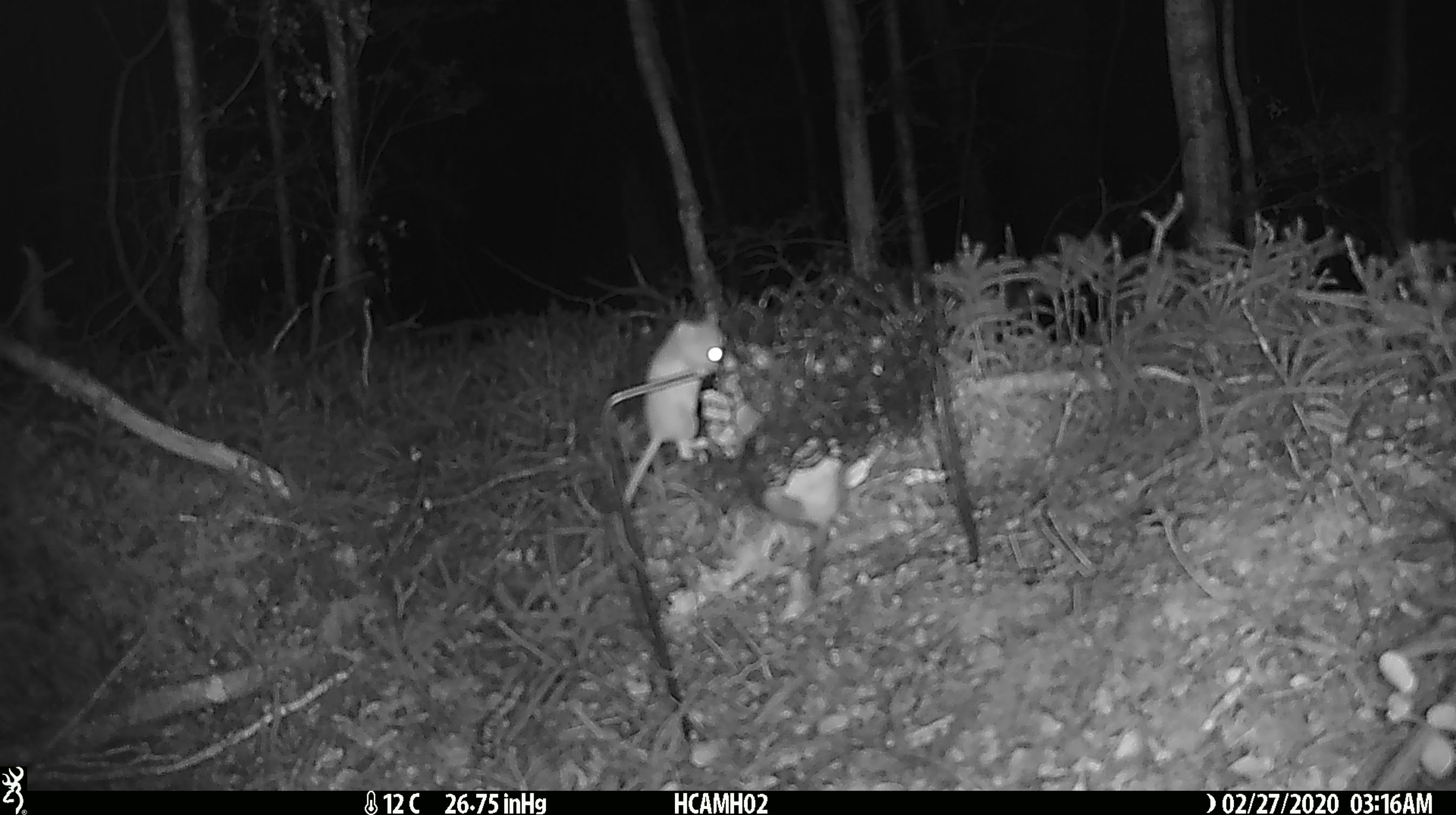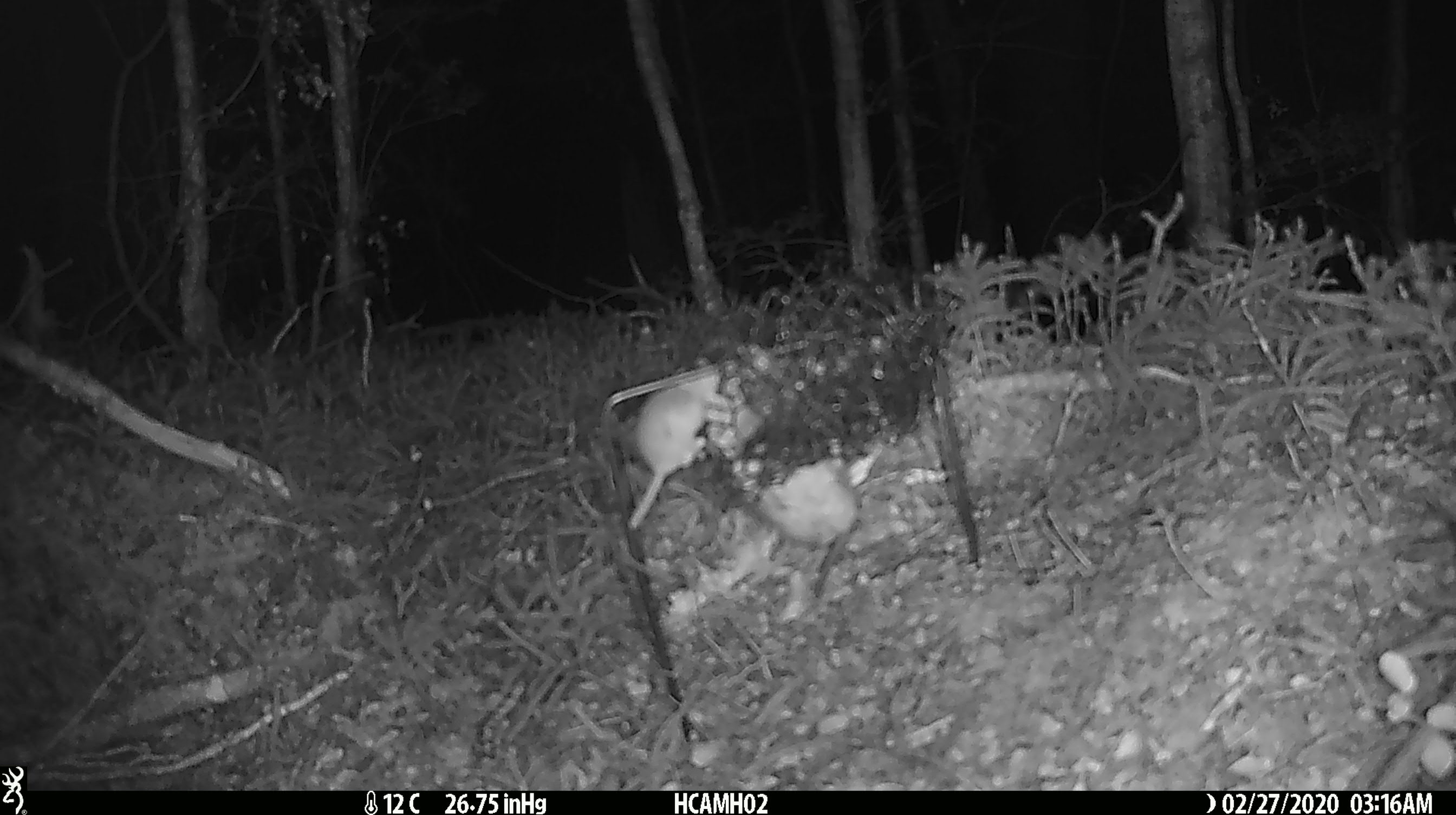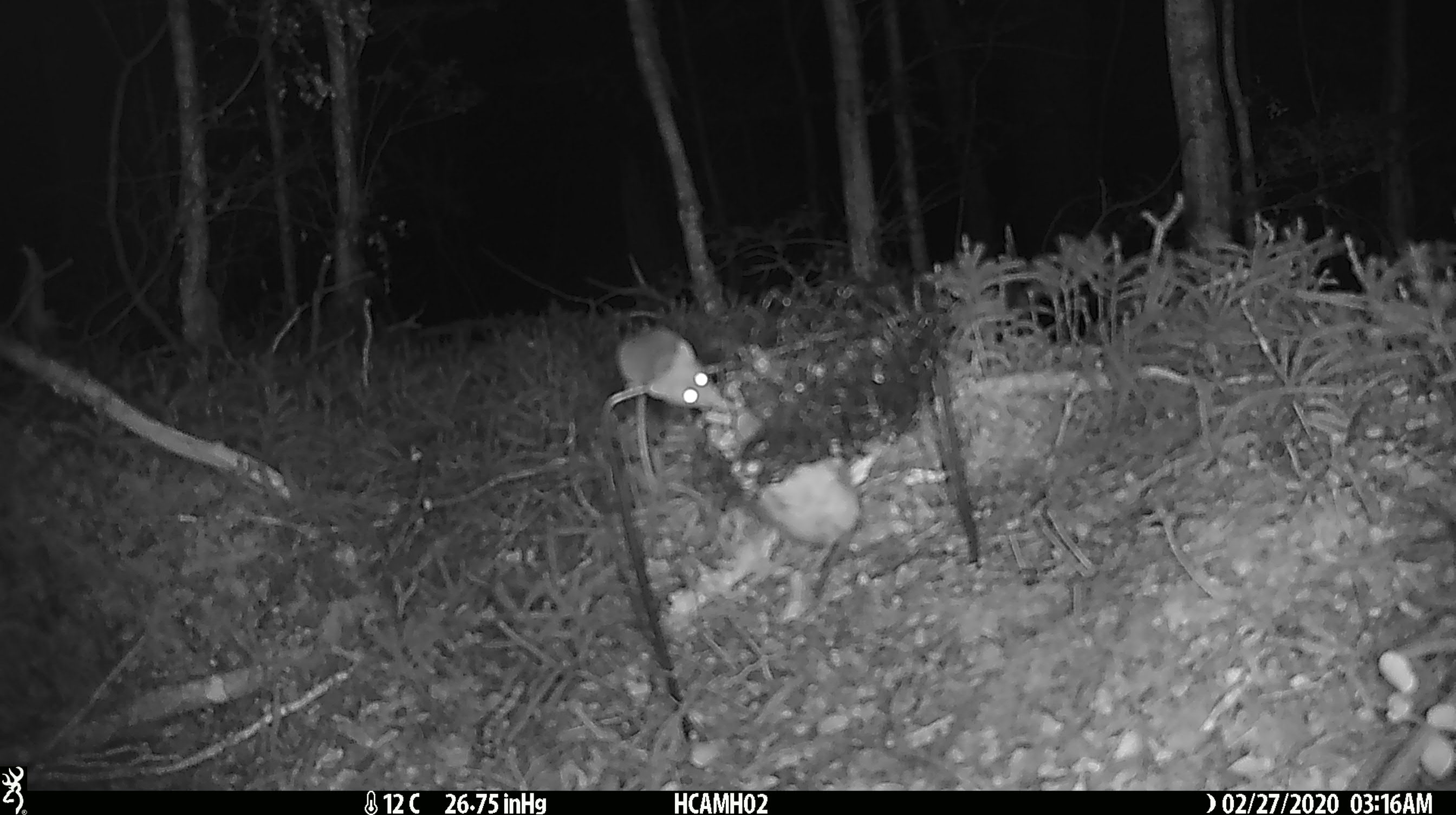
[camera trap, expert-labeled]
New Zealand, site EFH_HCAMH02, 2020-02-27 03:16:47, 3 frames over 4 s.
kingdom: Animalia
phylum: Chordata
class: Mammalia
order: Rodentia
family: Muridae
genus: Mus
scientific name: Mus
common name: mouse